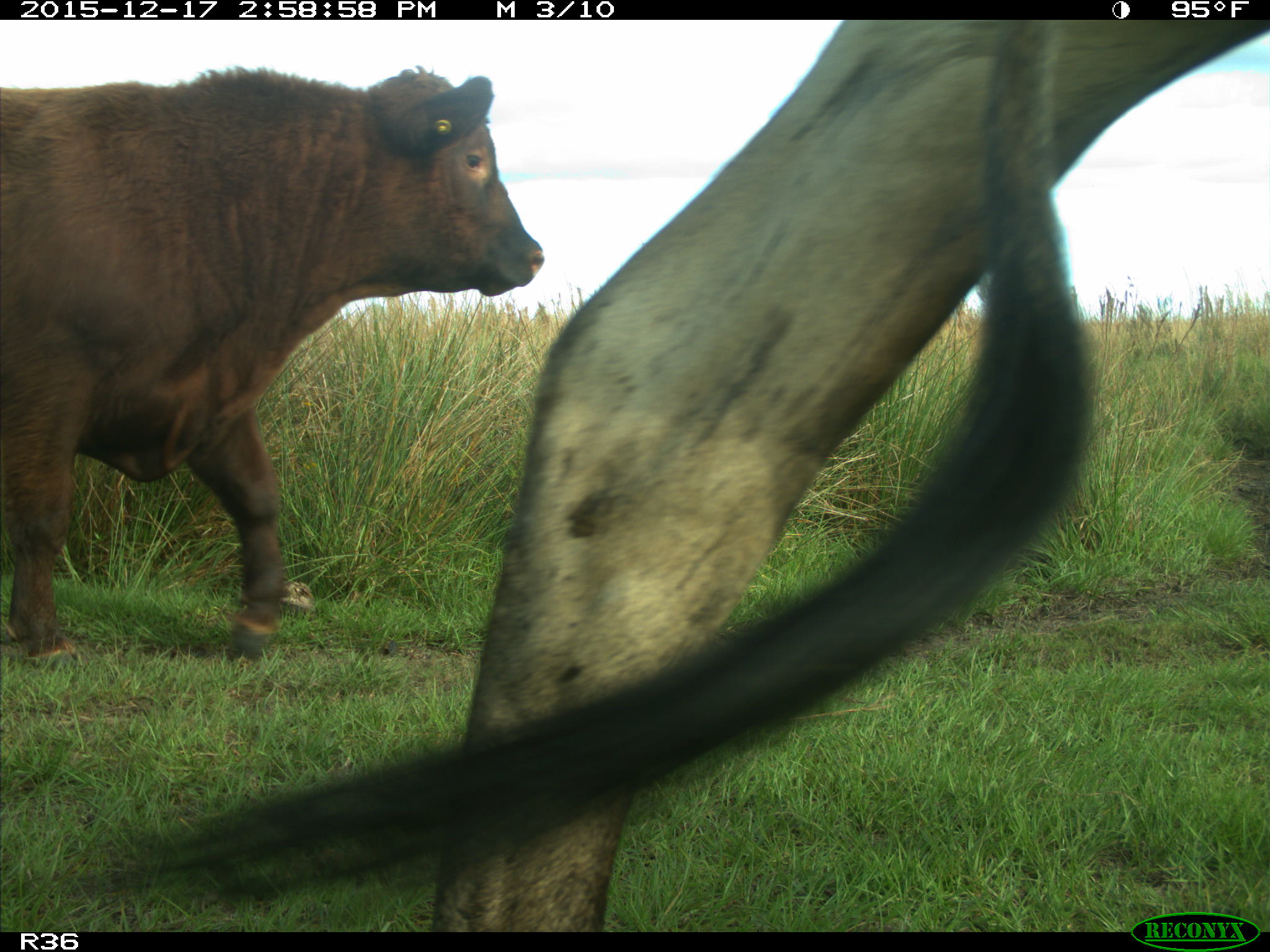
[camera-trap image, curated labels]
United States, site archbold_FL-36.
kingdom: Animalia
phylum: Chordata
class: Mammalia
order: Artiodactyla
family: Bovidae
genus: Bos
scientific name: Bos taurus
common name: domestic cow